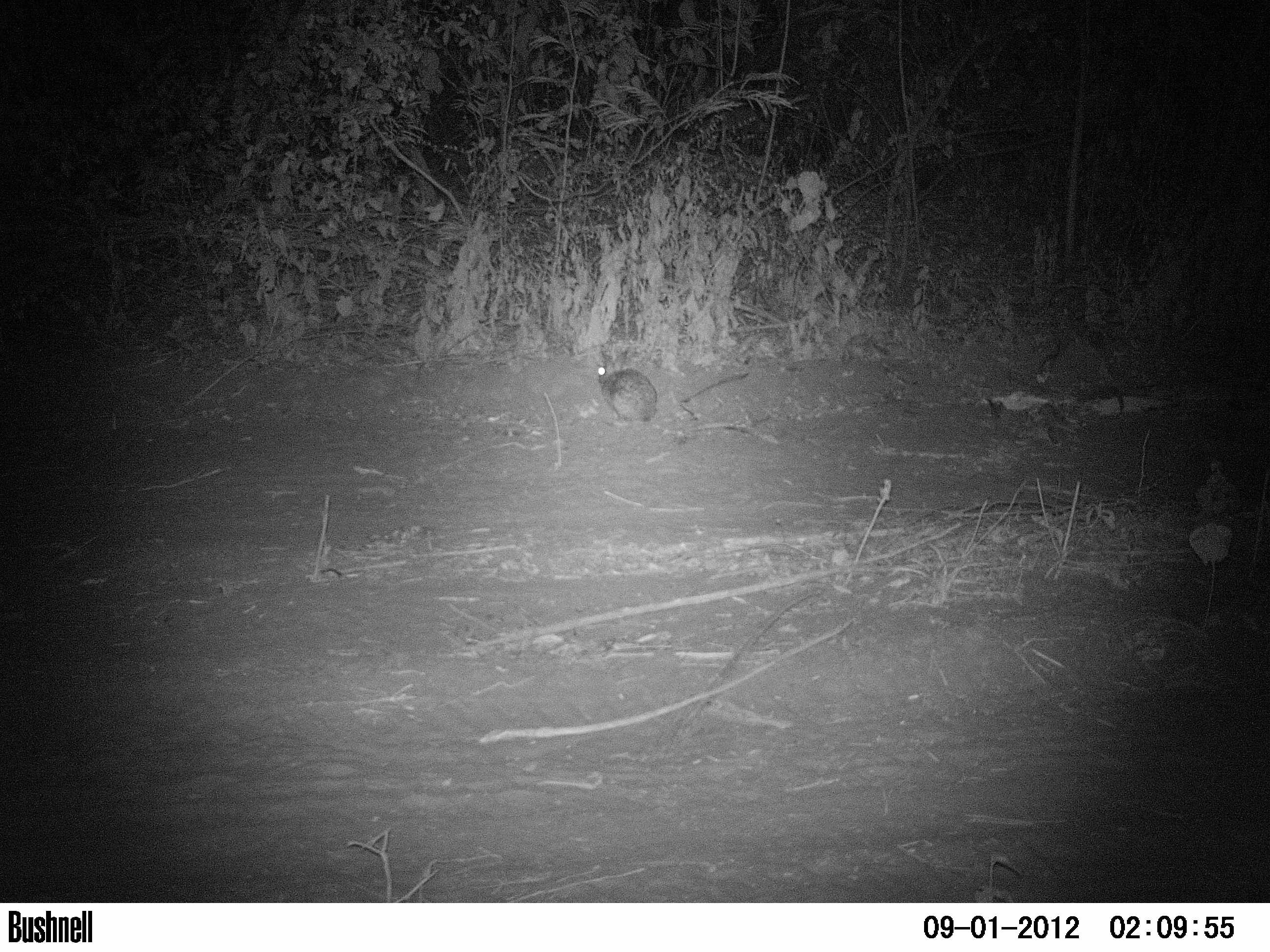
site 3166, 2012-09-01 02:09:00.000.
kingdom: Animalia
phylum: Chordata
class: Mammalia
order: Lagomorpha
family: Leporidae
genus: Sylvilagus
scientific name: Sylvilagus brasiliensis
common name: tapeti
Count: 1.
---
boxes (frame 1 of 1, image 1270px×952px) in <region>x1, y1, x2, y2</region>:
sylvilagus brasiliensis: <region>597, 350, 658, 426</region>